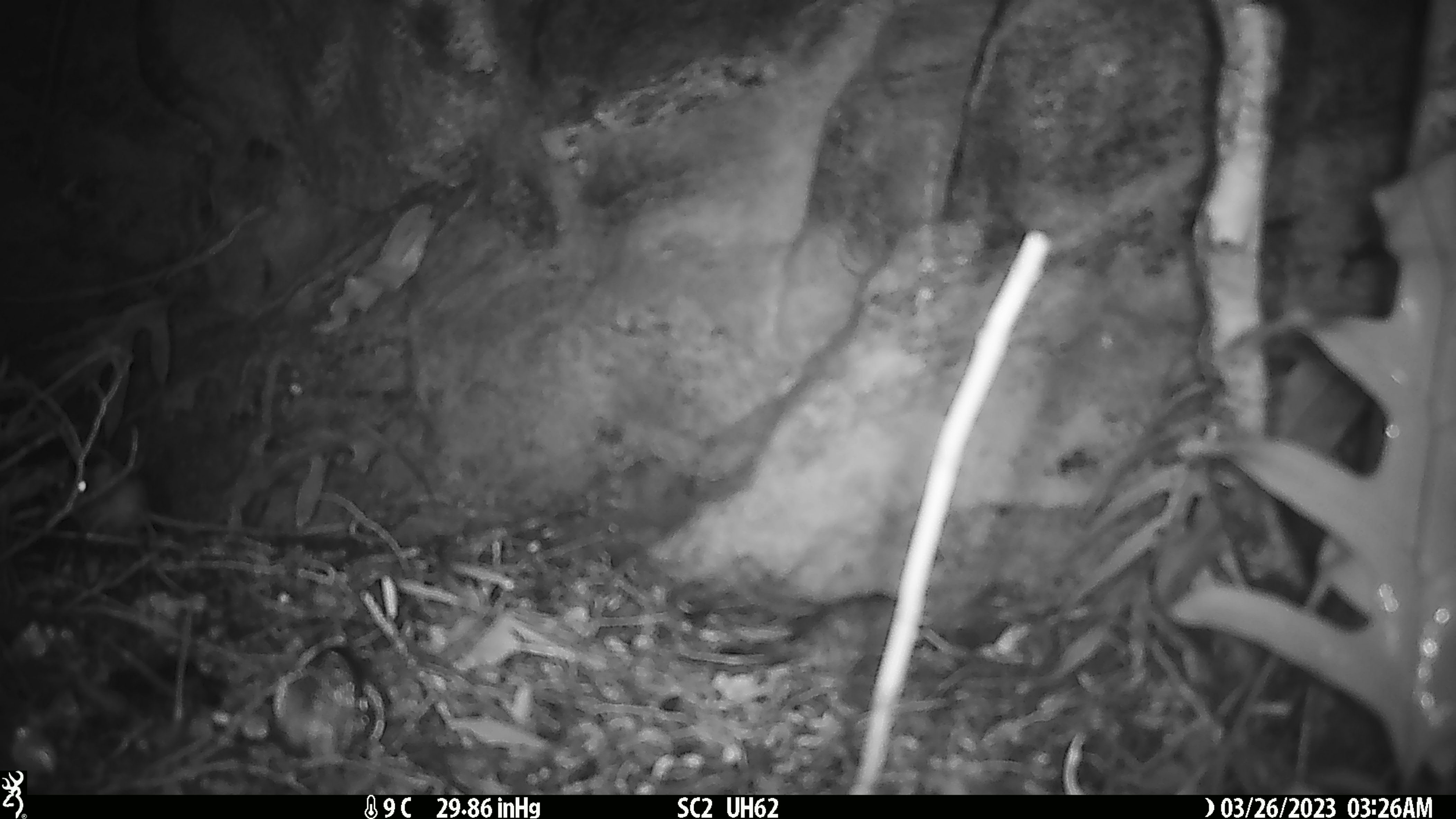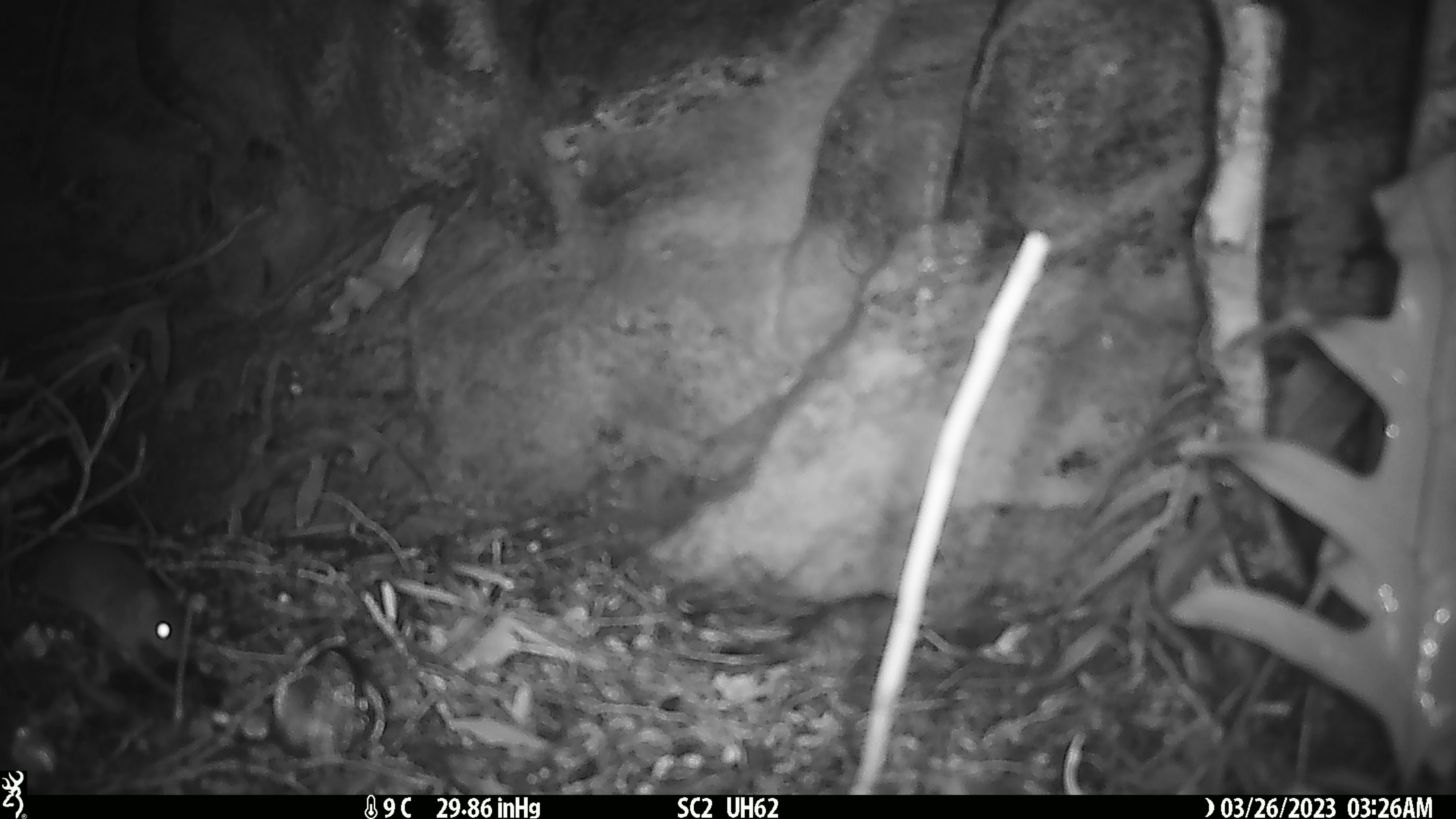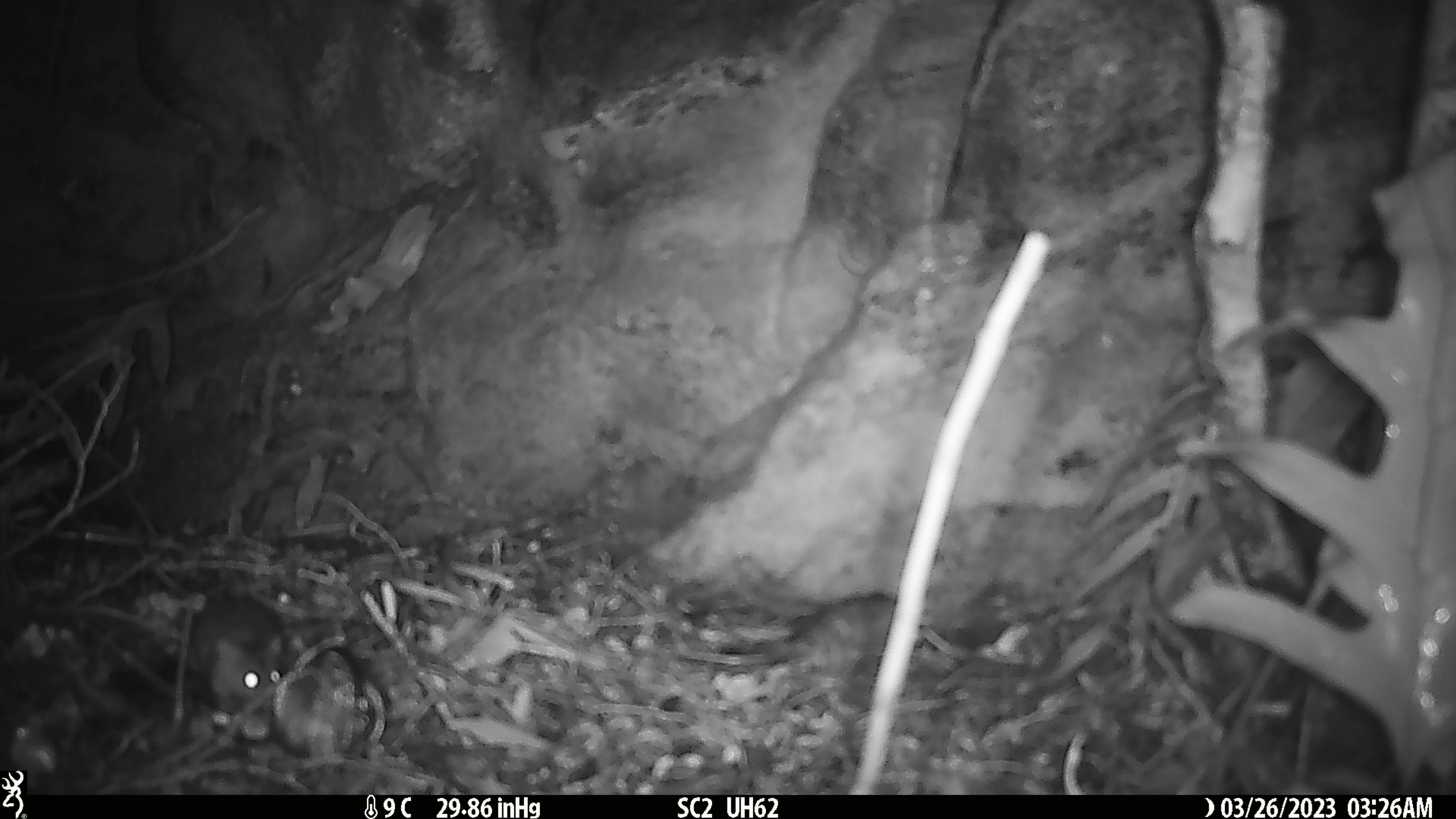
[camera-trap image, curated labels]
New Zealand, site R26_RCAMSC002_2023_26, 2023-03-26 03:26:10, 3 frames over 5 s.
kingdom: Animalia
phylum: Chordata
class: Mammalia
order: Rodentia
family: Muridae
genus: Mus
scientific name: Mus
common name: mouse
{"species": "mouse (Mus)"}